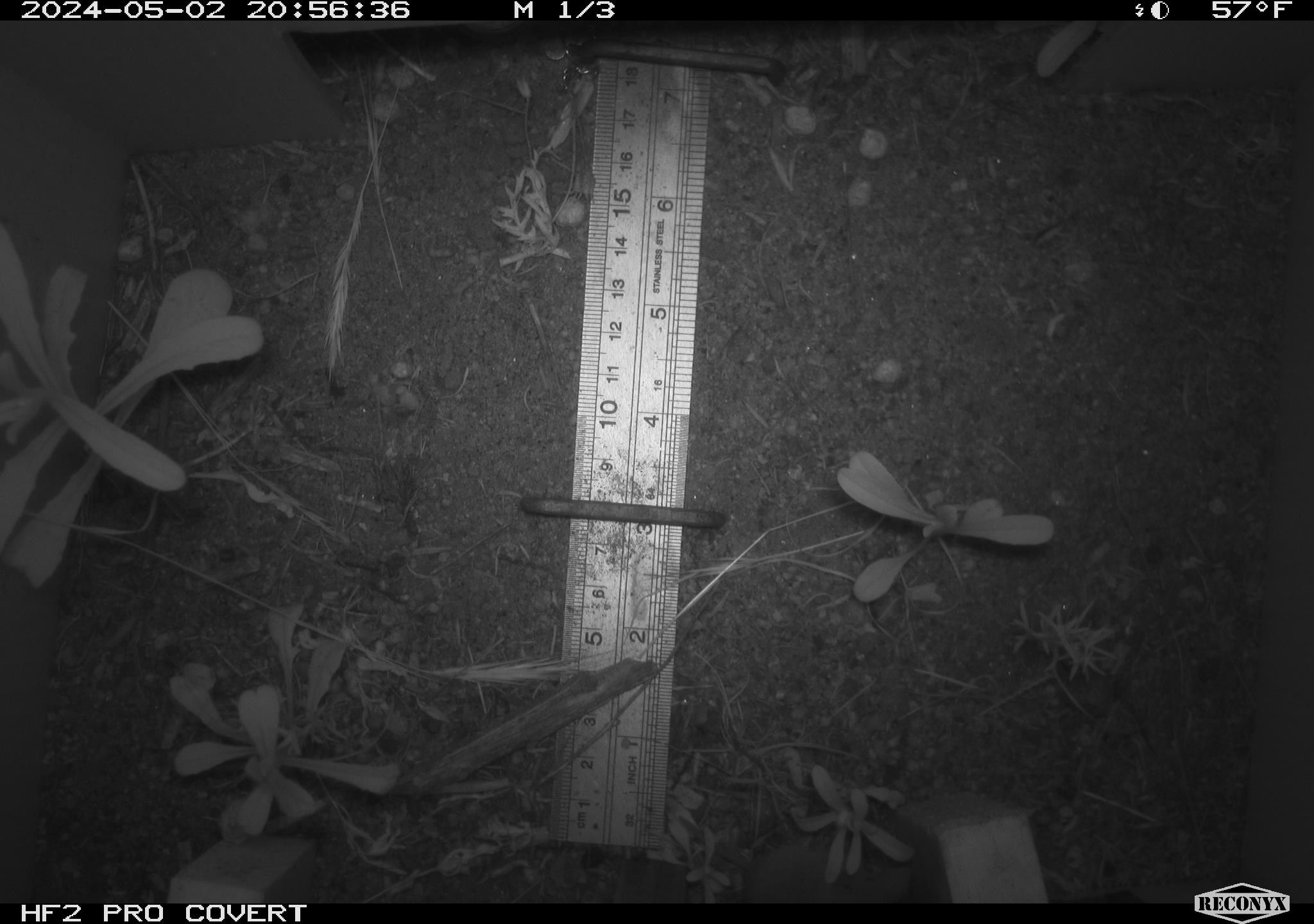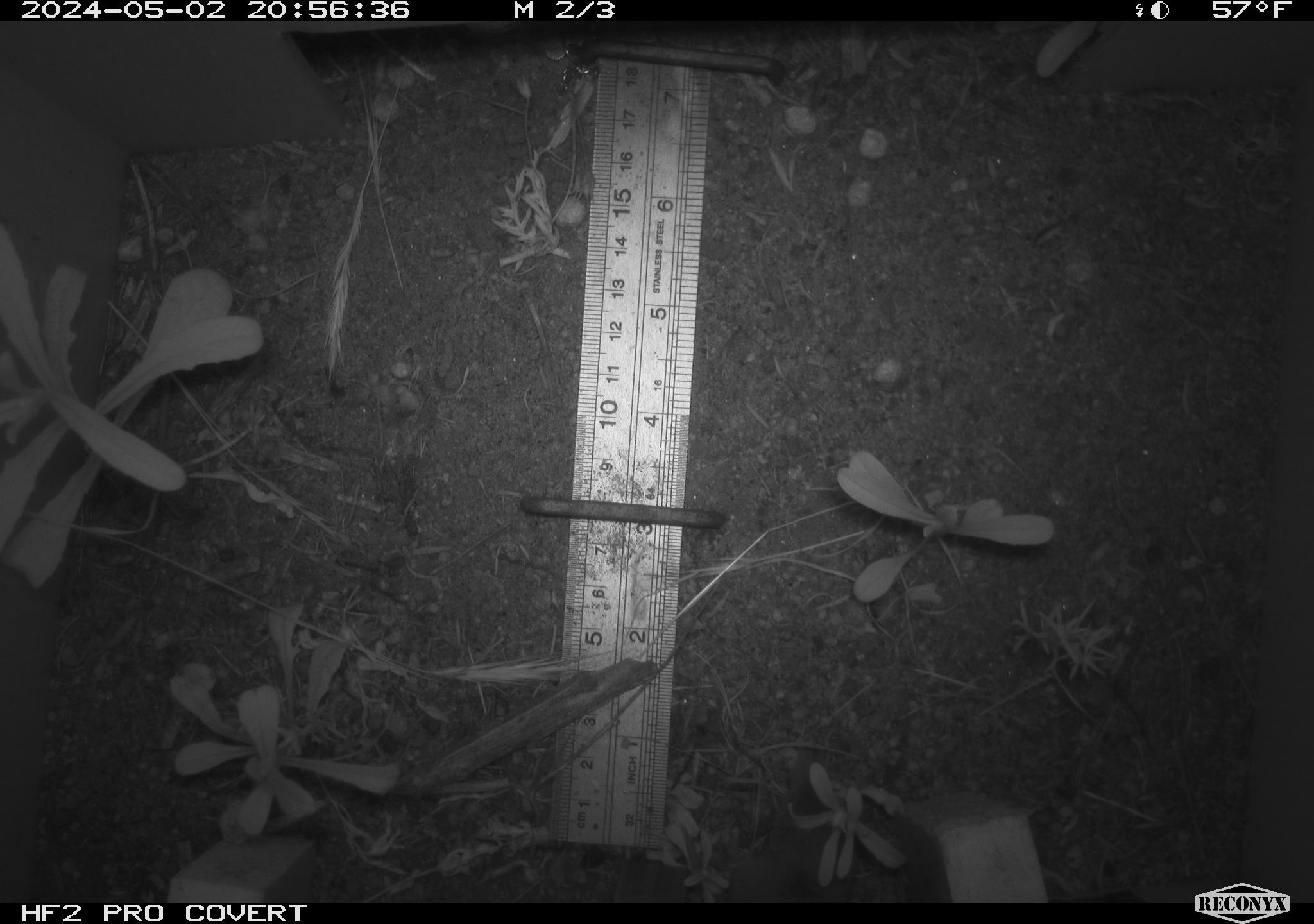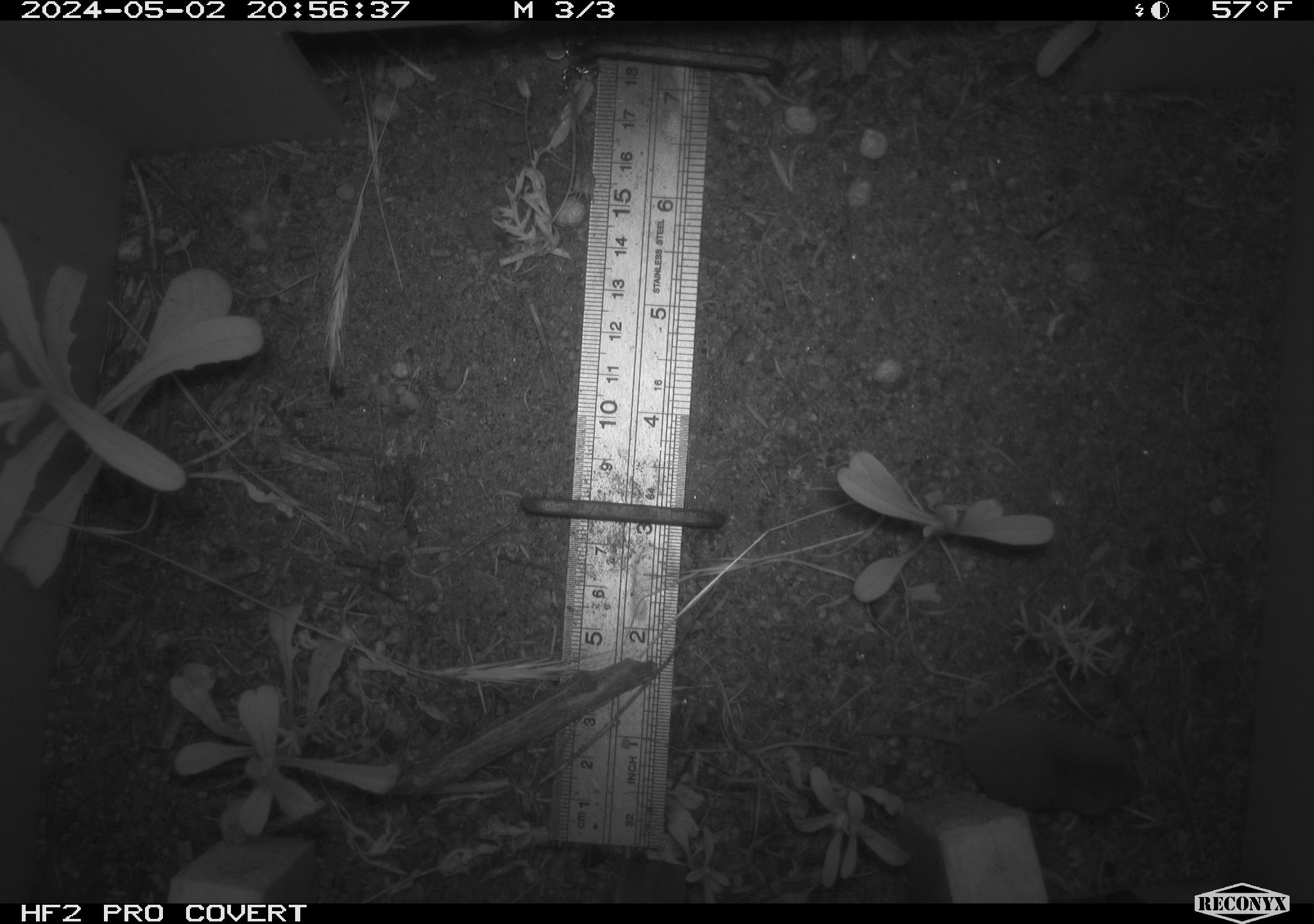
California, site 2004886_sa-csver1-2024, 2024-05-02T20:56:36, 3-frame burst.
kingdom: Animalia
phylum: Chordata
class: Mammalia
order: Rodentia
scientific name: Rodentia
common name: rodent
Rodent (Rodentia).